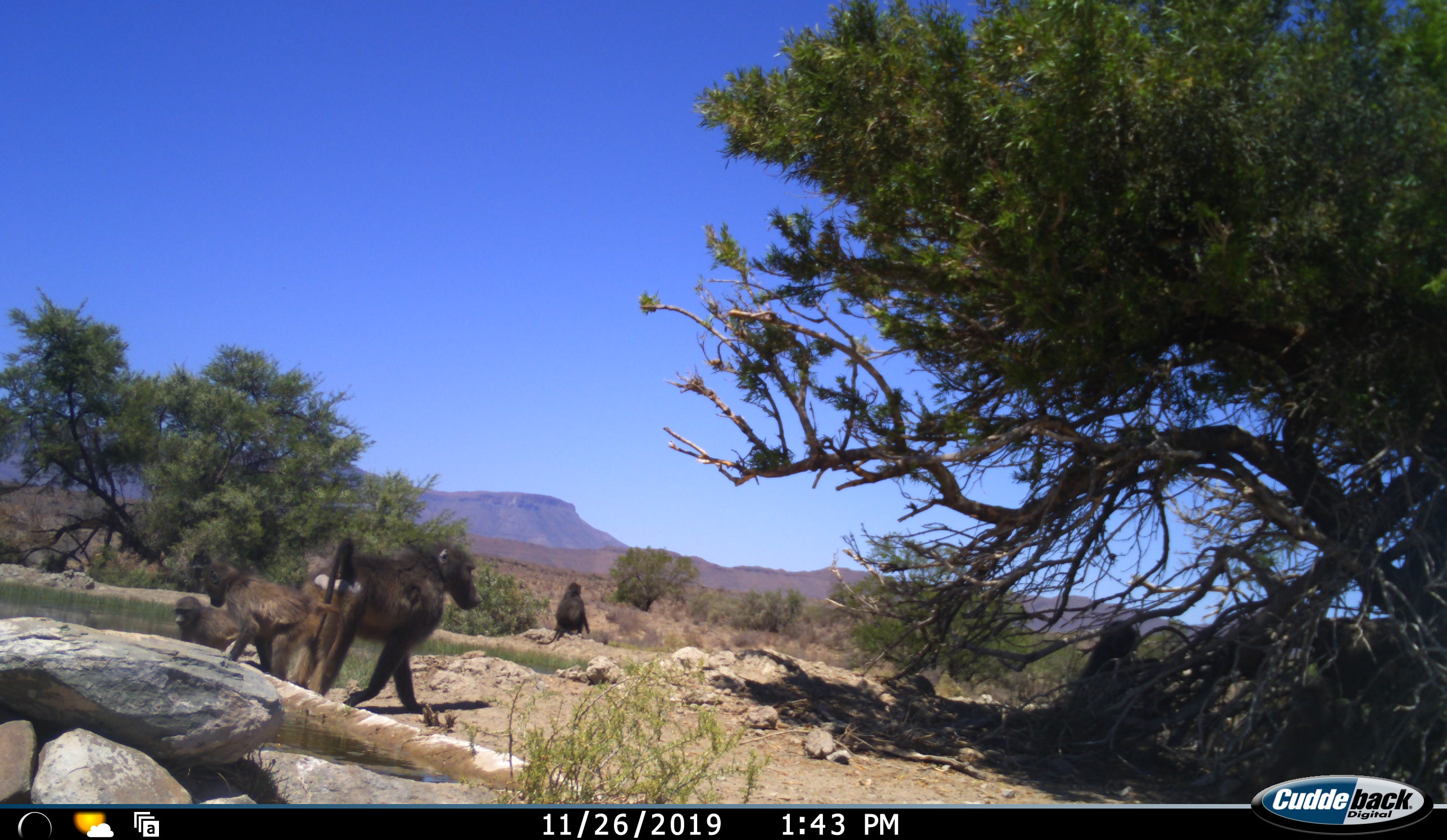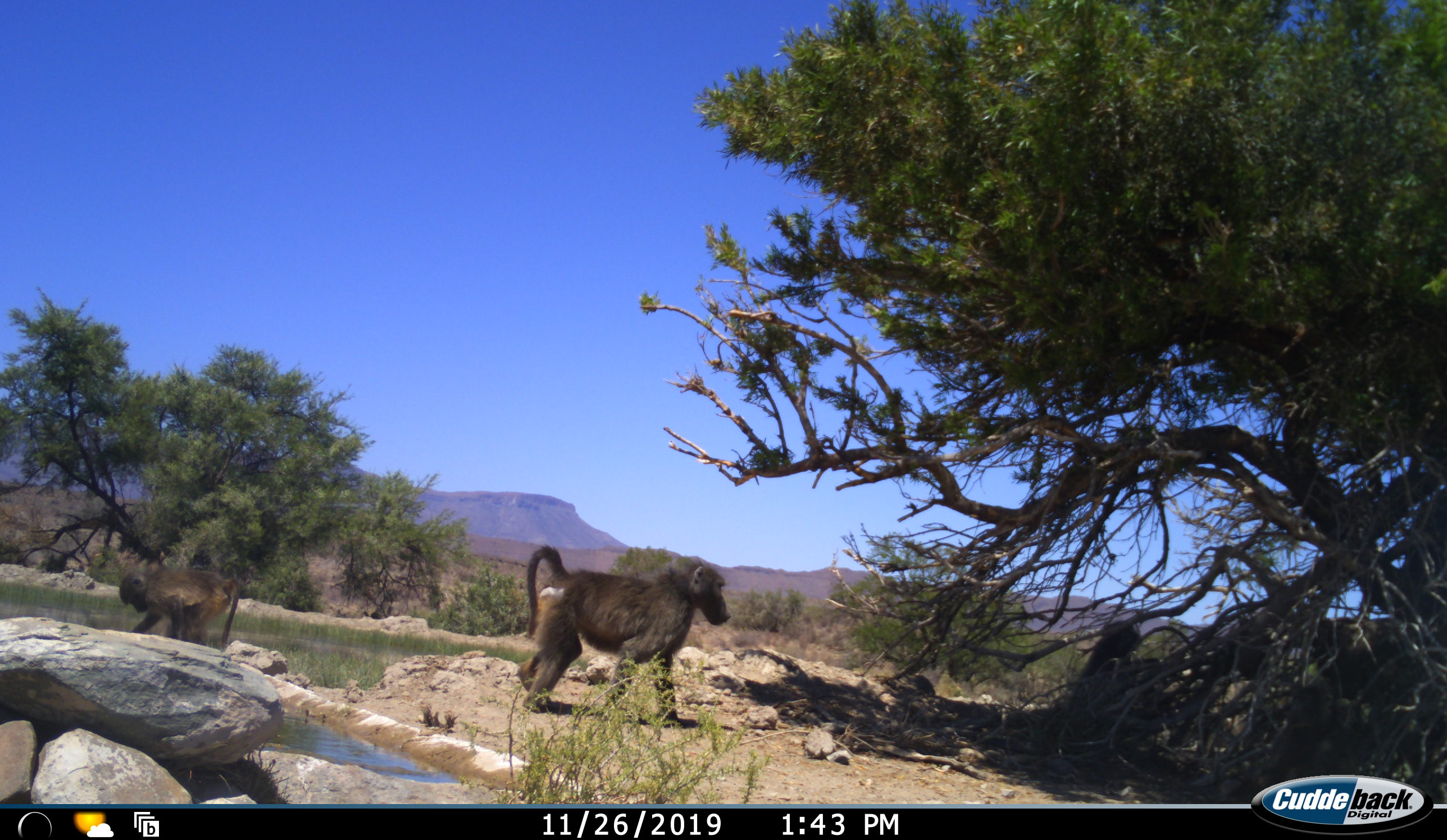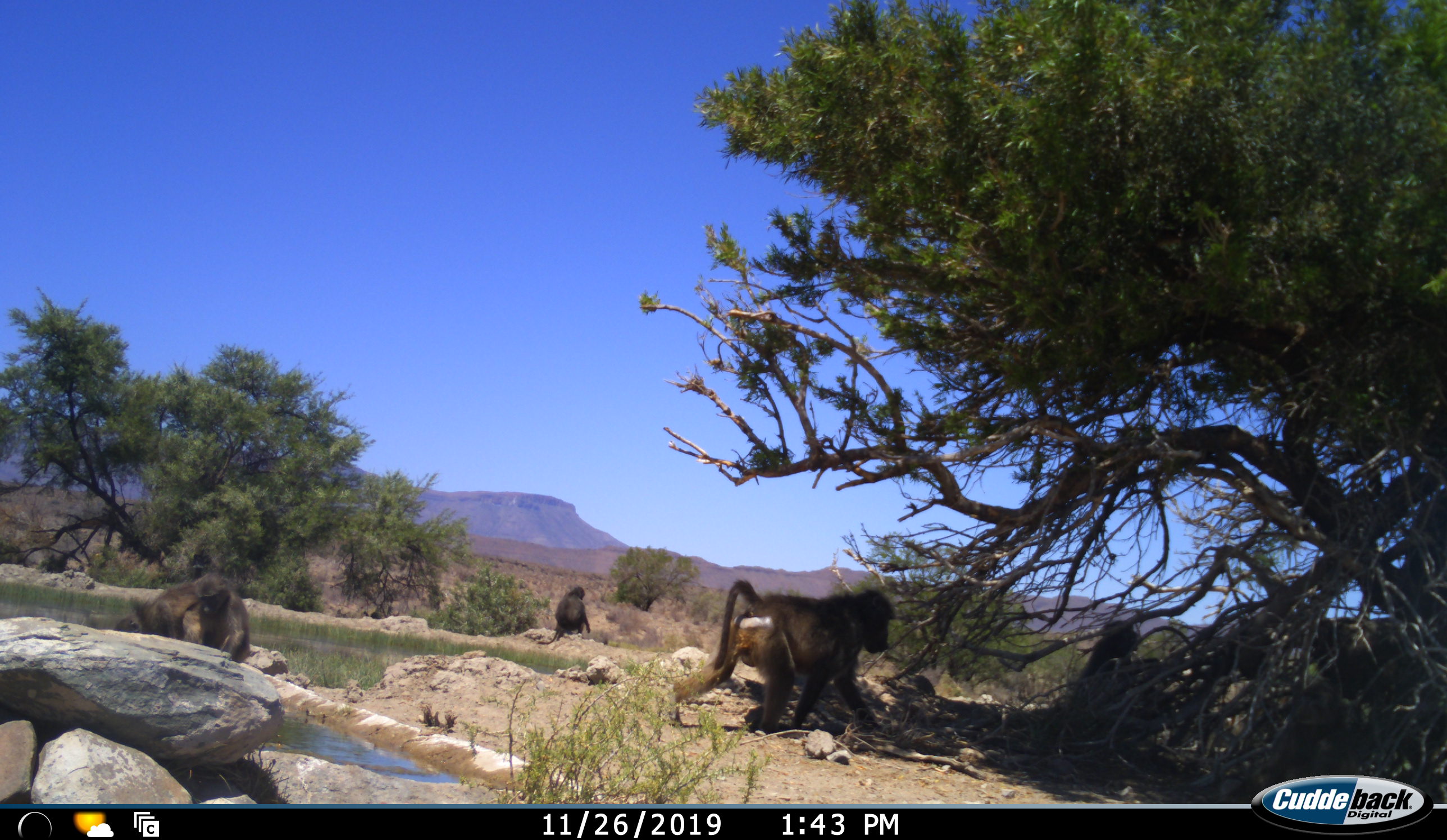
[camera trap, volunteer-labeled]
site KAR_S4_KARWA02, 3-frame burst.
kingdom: Animalia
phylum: Chordata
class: Mammalia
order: Primates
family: Cercopithecidae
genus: Papio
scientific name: Papio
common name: baboon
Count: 5.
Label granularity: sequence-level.